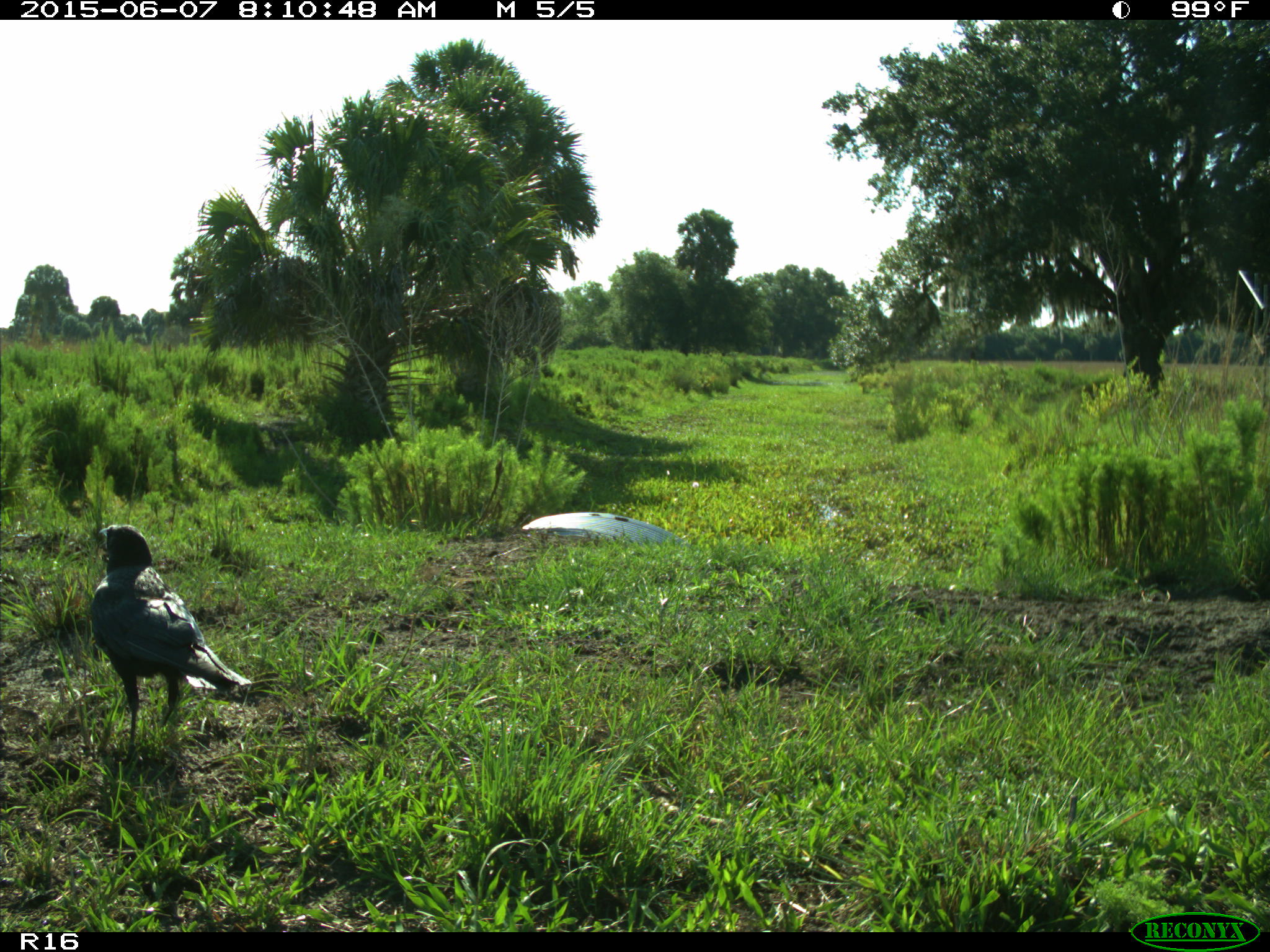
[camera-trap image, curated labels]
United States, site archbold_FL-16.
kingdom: Animalia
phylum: Chordata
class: Aves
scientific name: Aves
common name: birds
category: unidentified bird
Unidentified bird (birds) (Aves).